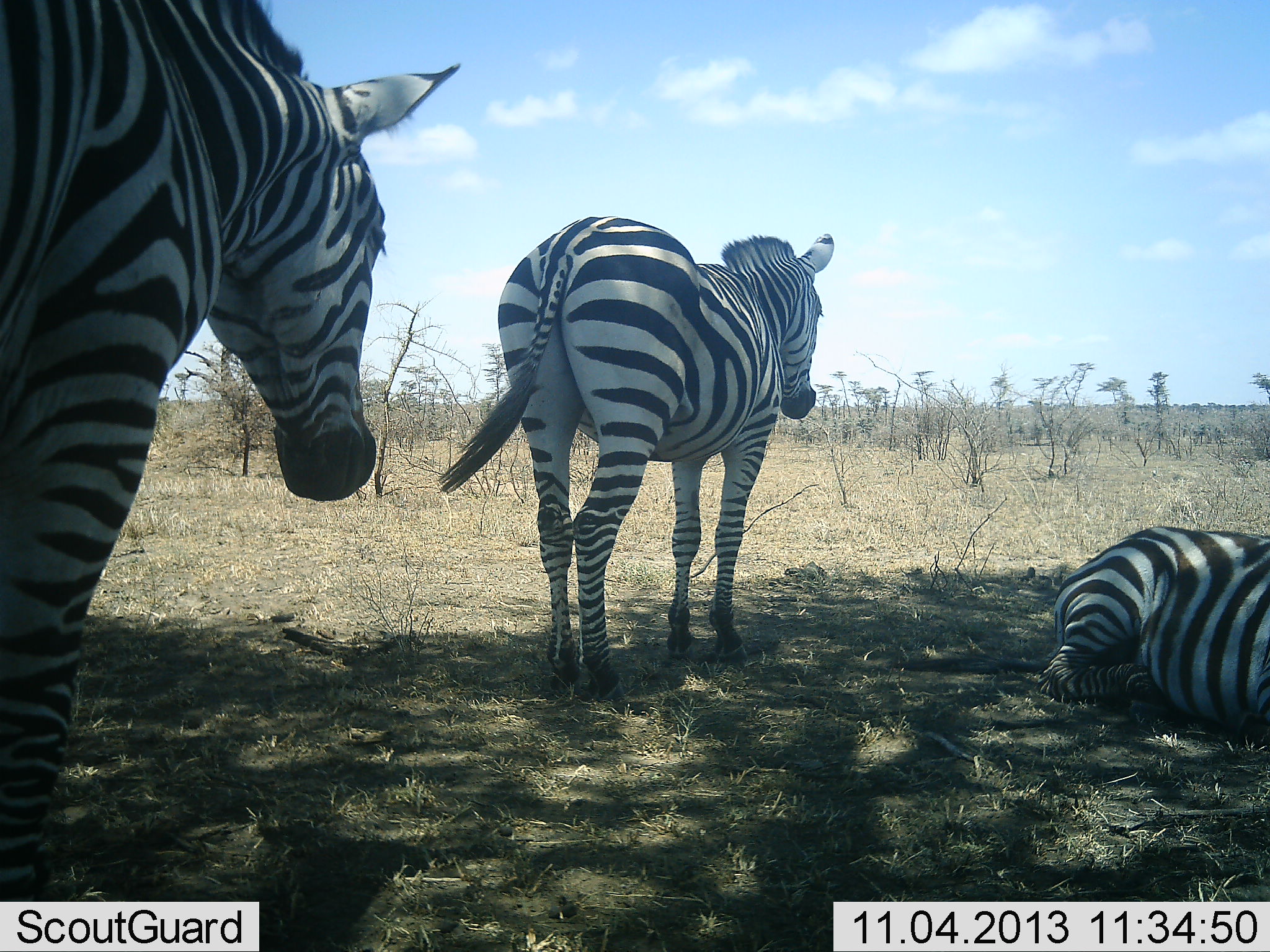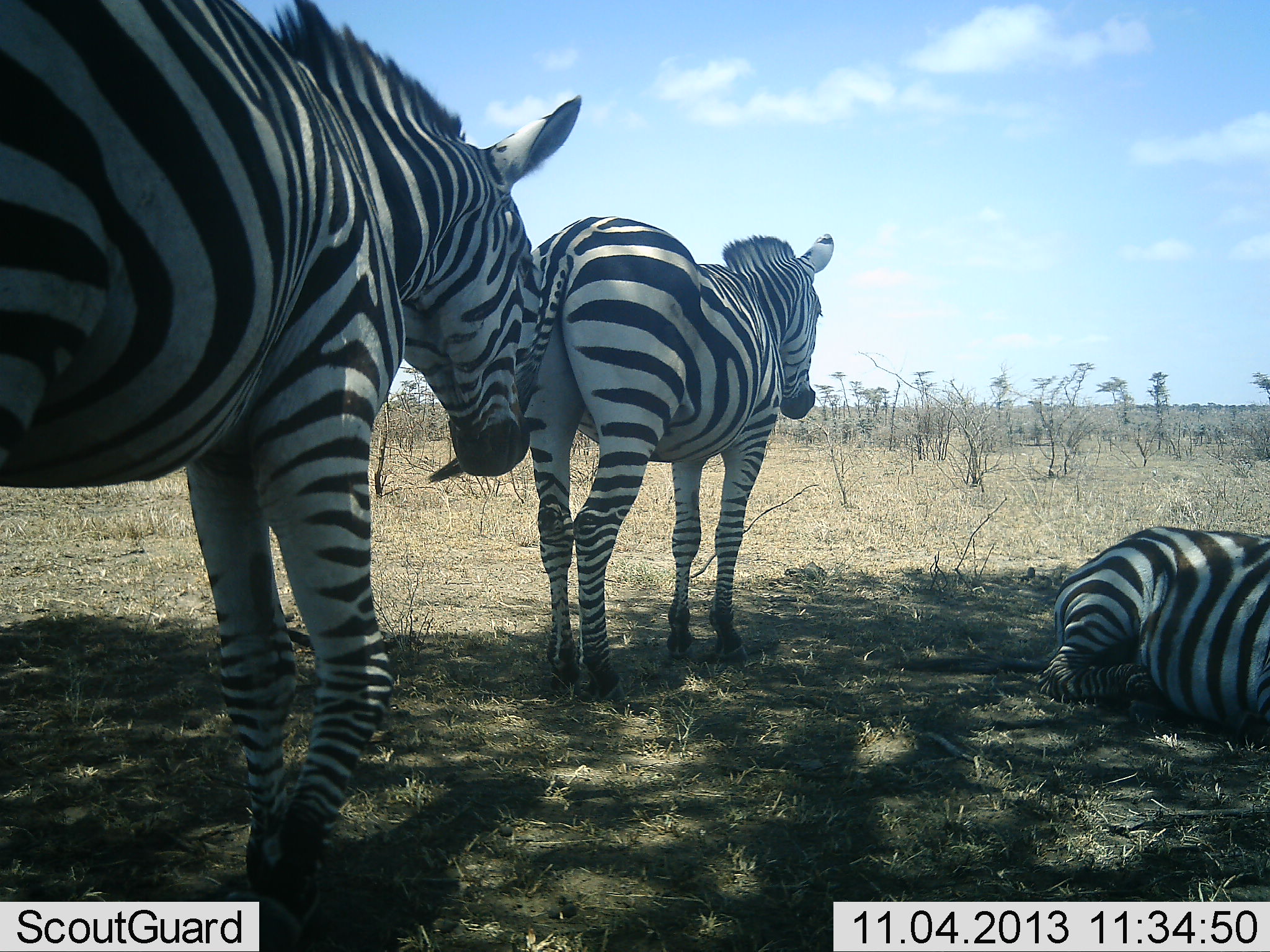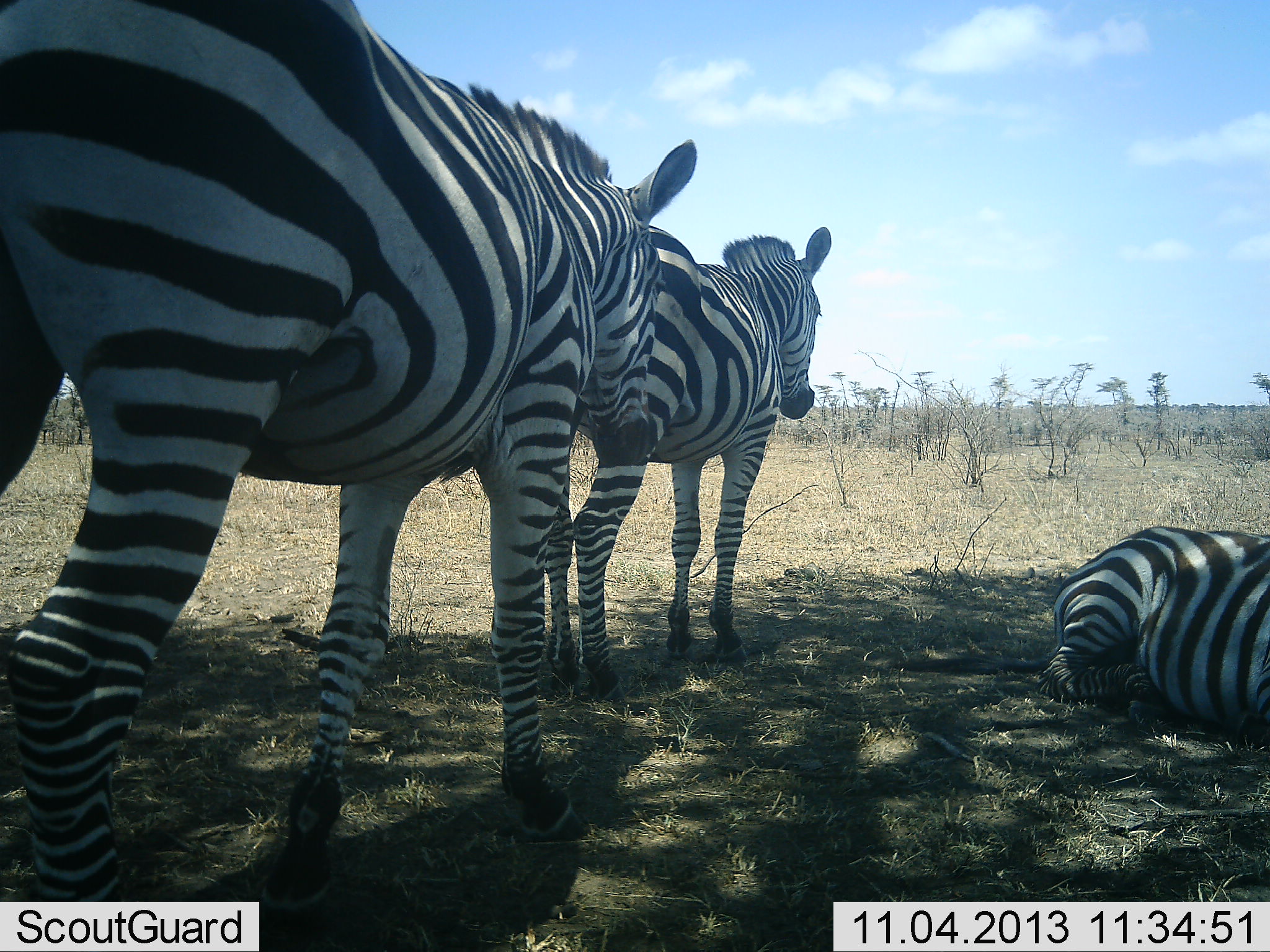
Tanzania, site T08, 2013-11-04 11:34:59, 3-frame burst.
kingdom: Animalia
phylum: Chordata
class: Mammalia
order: Perissodactyla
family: Equidae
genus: Equus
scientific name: Equus quagga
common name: plains zebra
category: zebra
Zebra (plains zebra) (Equus quagga), count 3. Behavior (volunteer vote fractions): standing 73%, resting 94%, moving 58%, interacting 6%. Young present (vote fraction): 0%. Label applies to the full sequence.